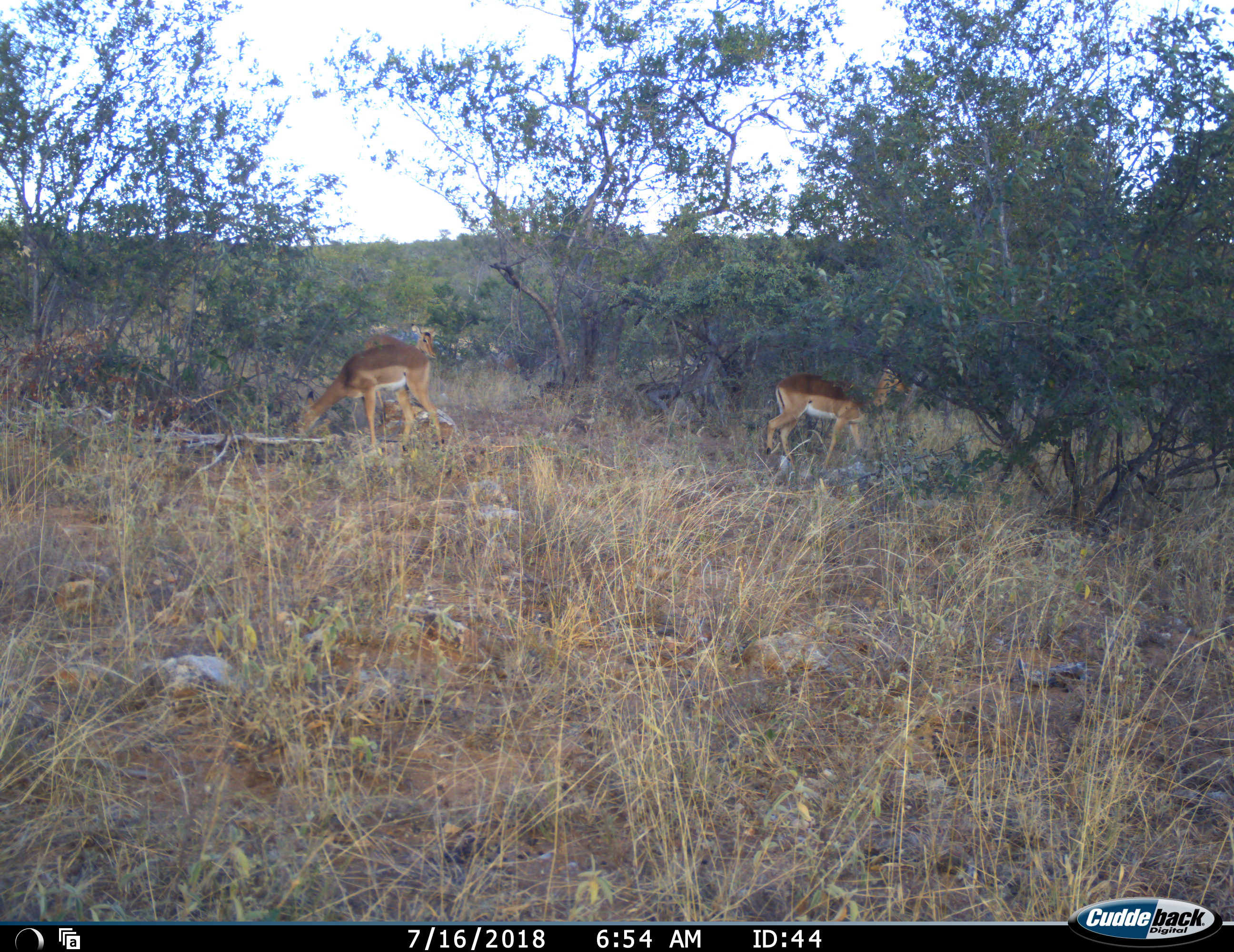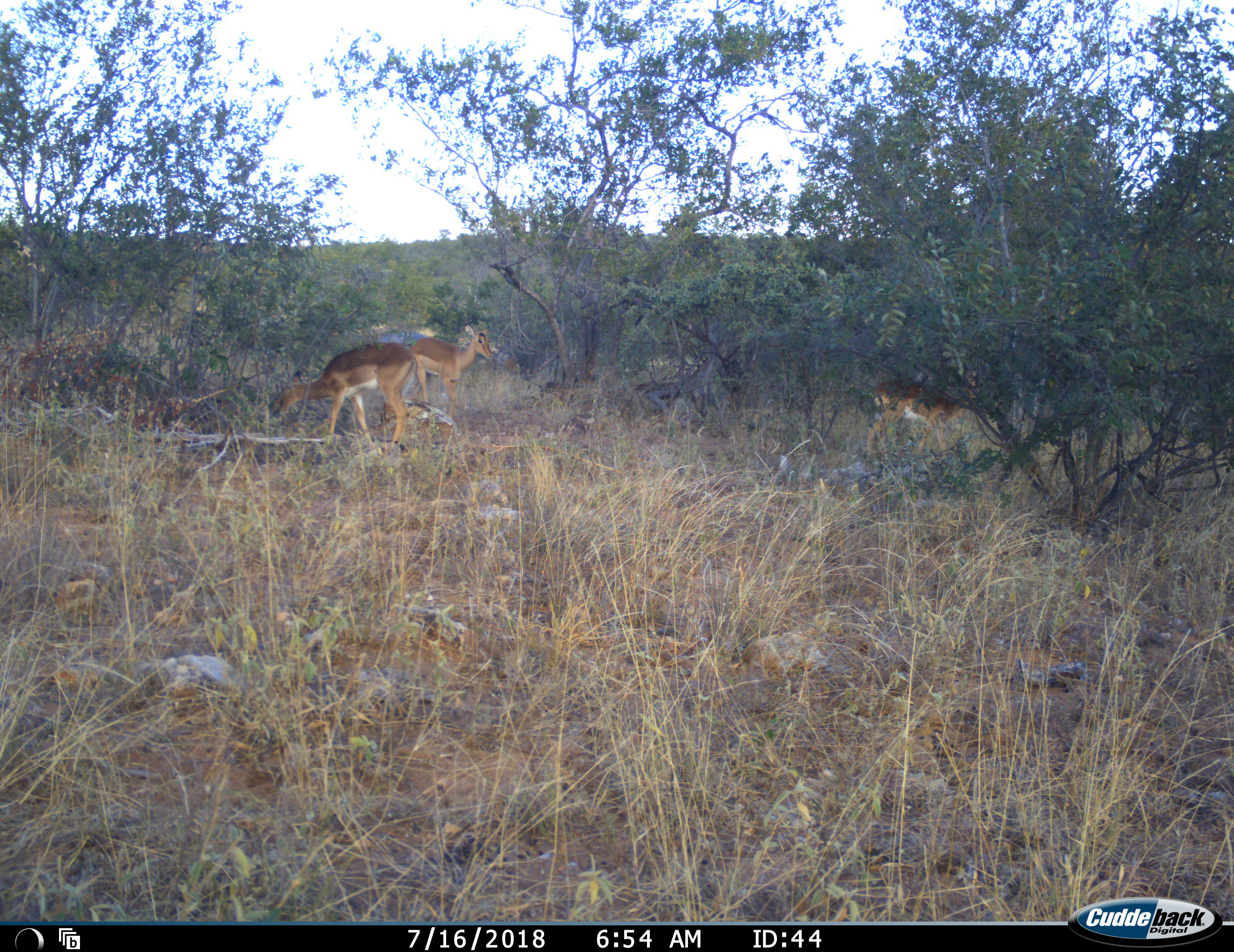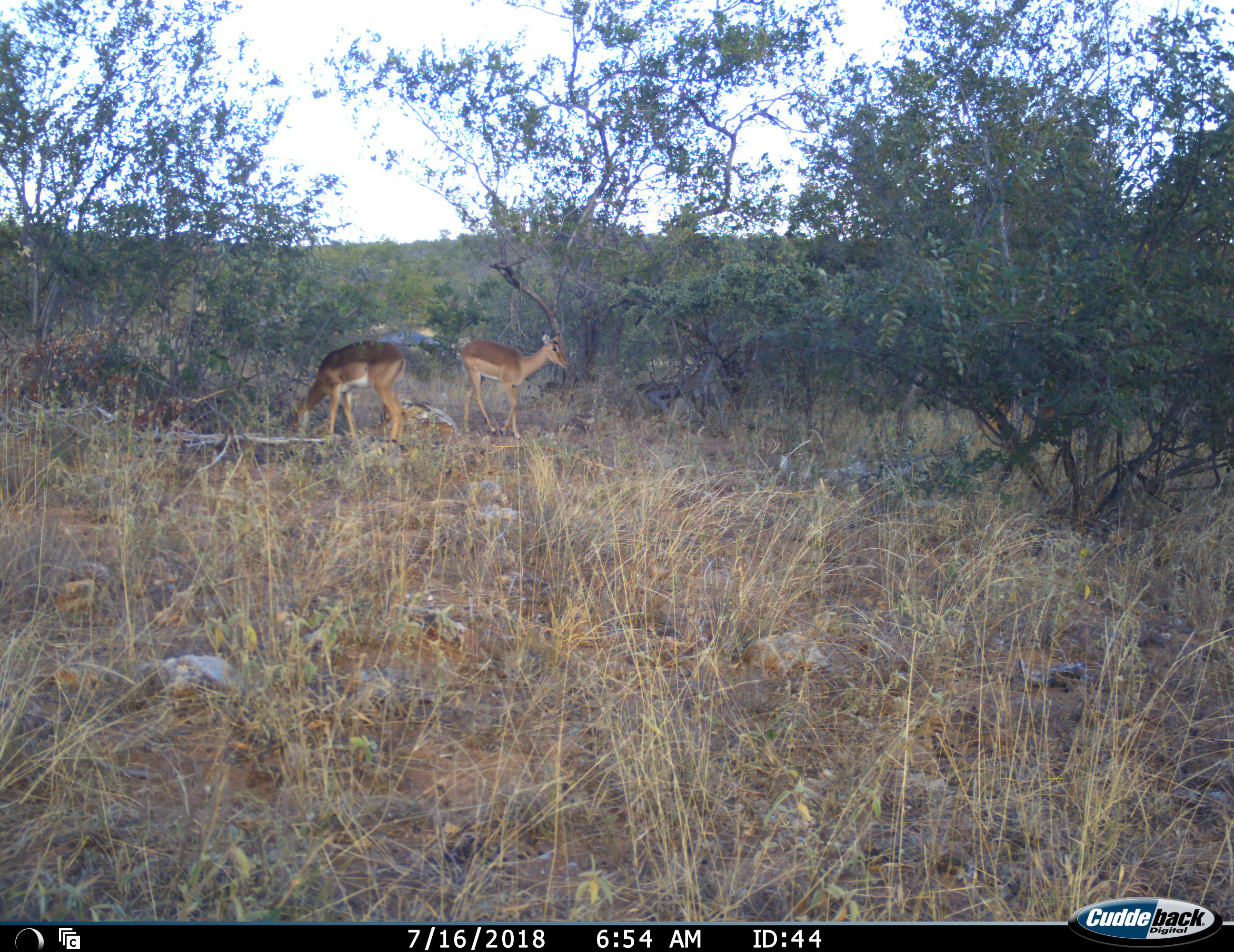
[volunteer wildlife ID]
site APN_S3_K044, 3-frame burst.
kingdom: Animalia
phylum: Chordata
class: Mammalia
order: Artiodactyla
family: Bovidae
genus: Aepyceros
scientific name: Aepyceros melampus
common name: impala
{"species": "impala (Aepyceros melampus)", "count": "3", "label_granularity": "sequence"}